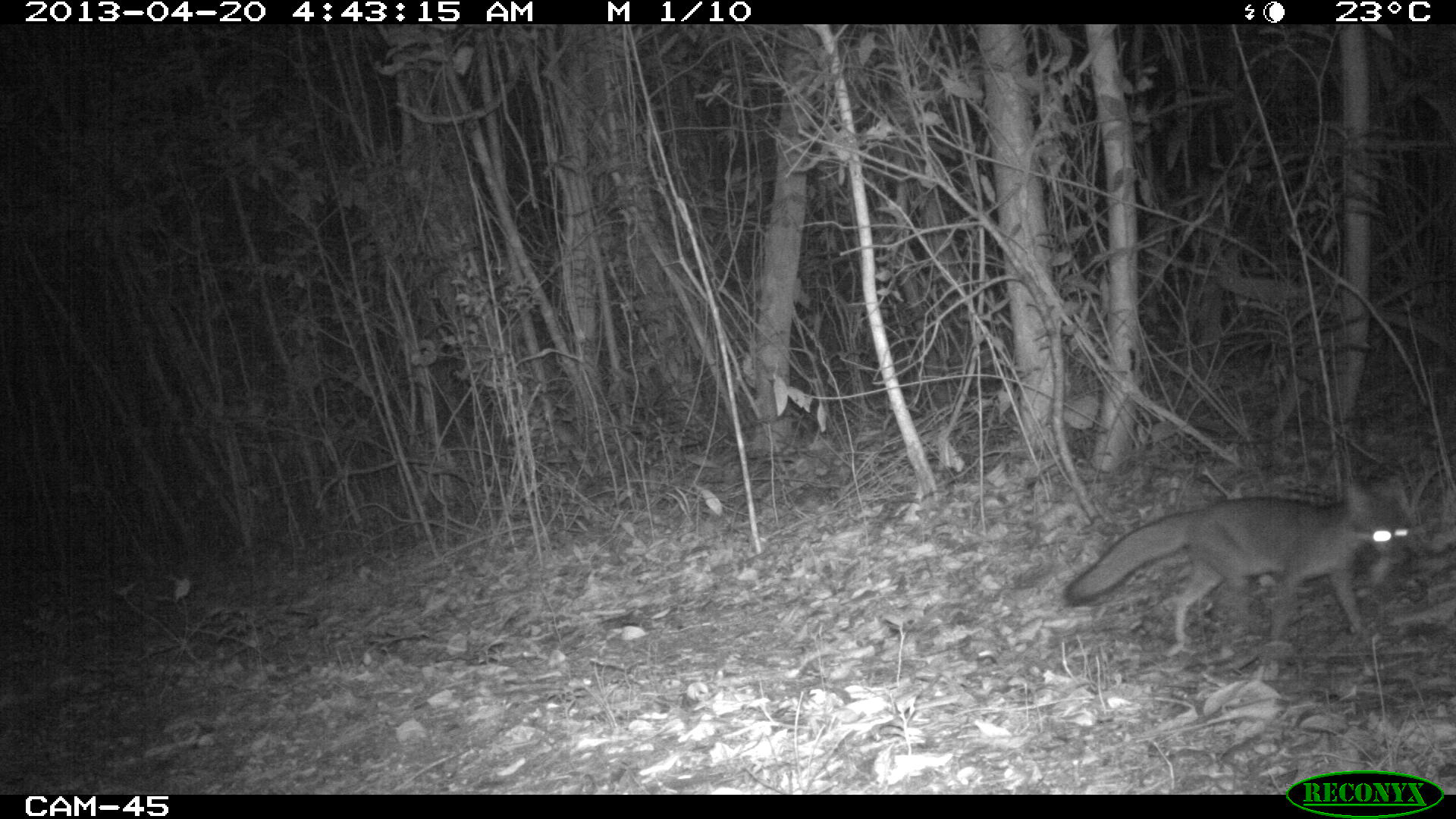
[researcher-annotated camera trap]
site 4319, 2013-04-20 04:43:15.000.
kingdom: Animalia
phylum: Chordata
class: Mammalia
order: Carnivora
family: Canidae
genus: Urocyon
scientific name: Urocyon cinereoargenteus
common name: gray fox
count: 1